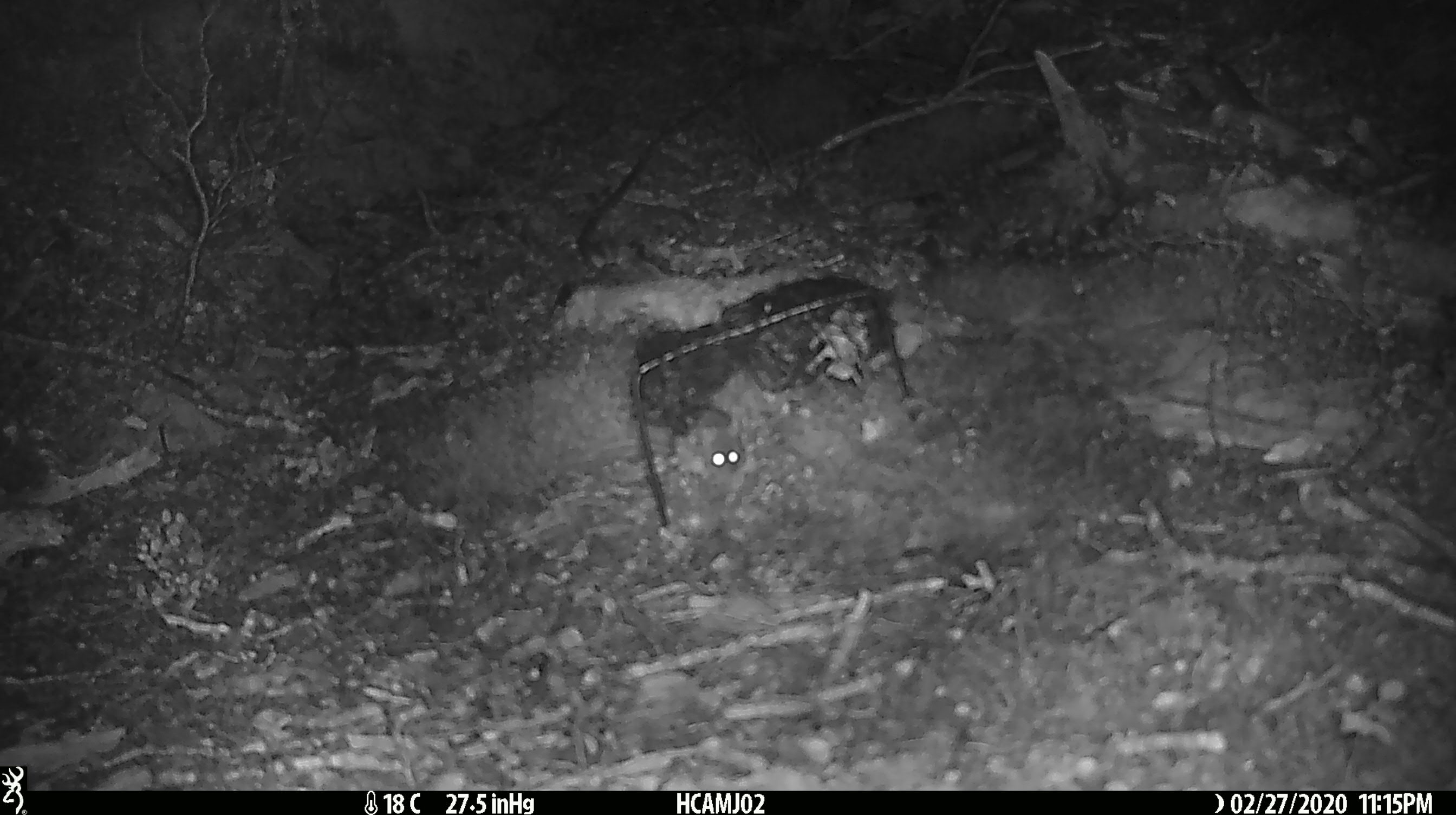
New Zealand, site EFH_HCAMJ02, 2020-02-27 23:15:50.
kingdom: Animalia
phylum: Chordata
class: Mammalia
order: Rodentia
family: Muridae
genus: Mus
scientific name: Mus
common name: mouse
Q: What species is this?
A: Mouse (Mus).